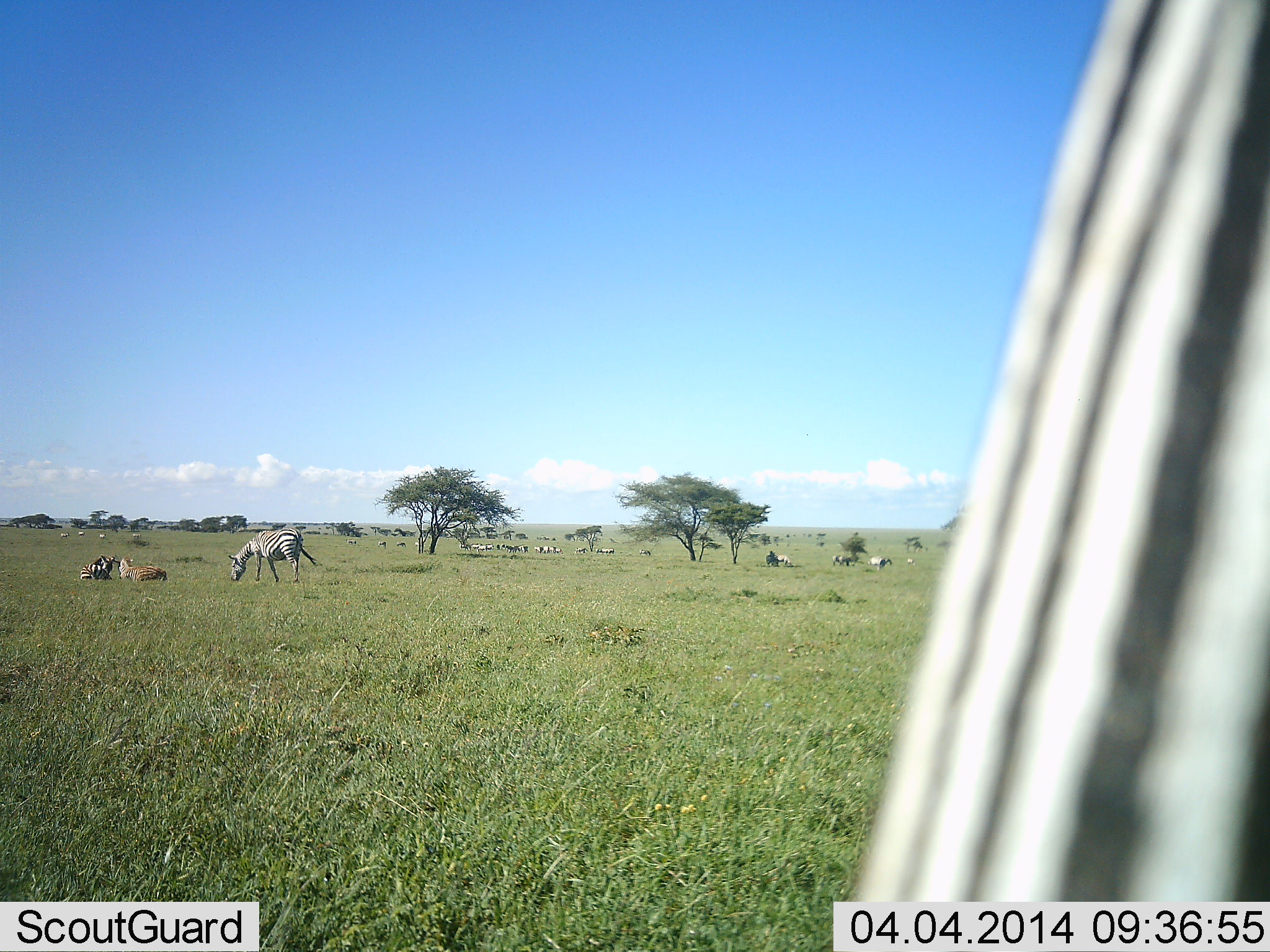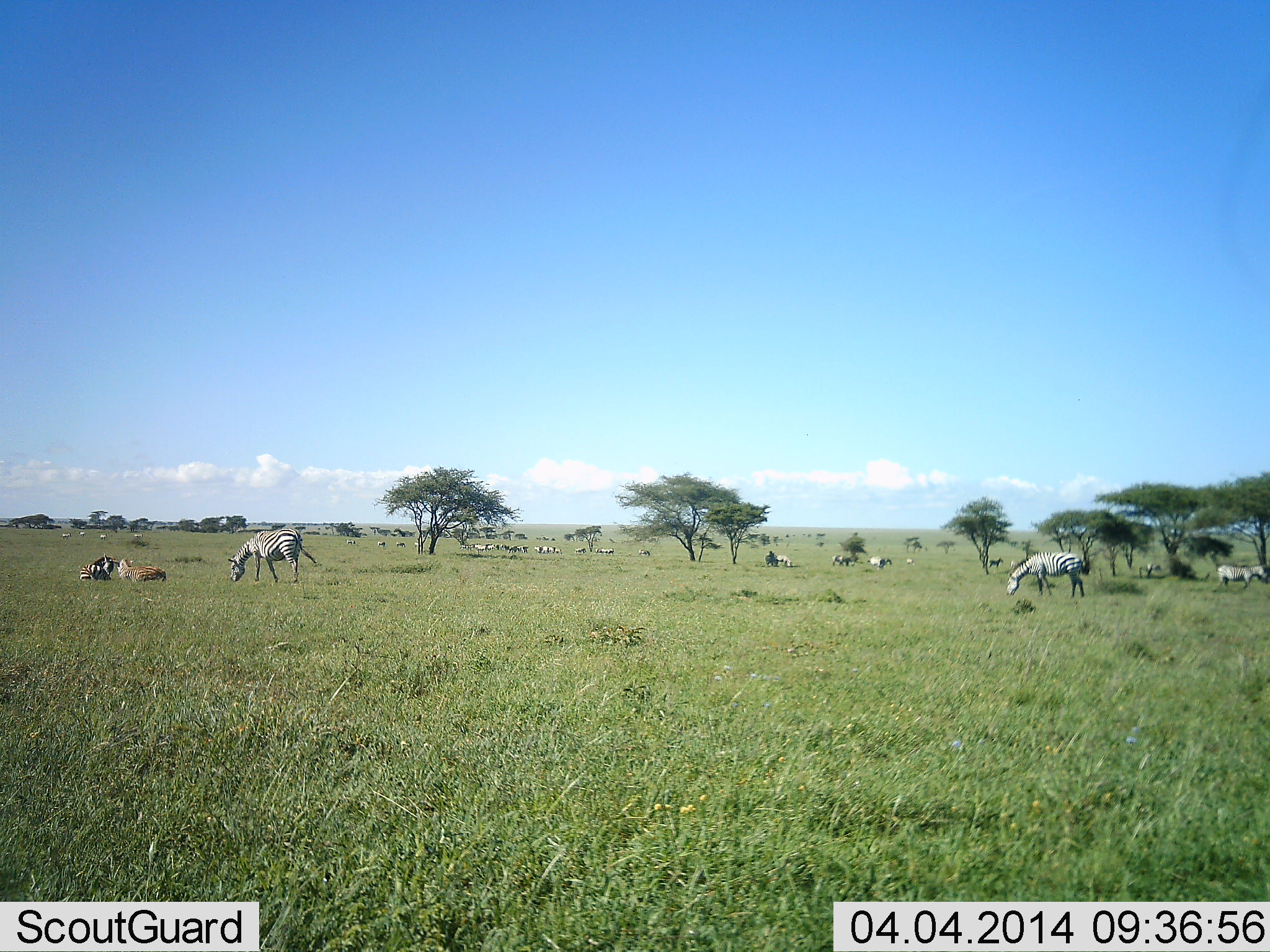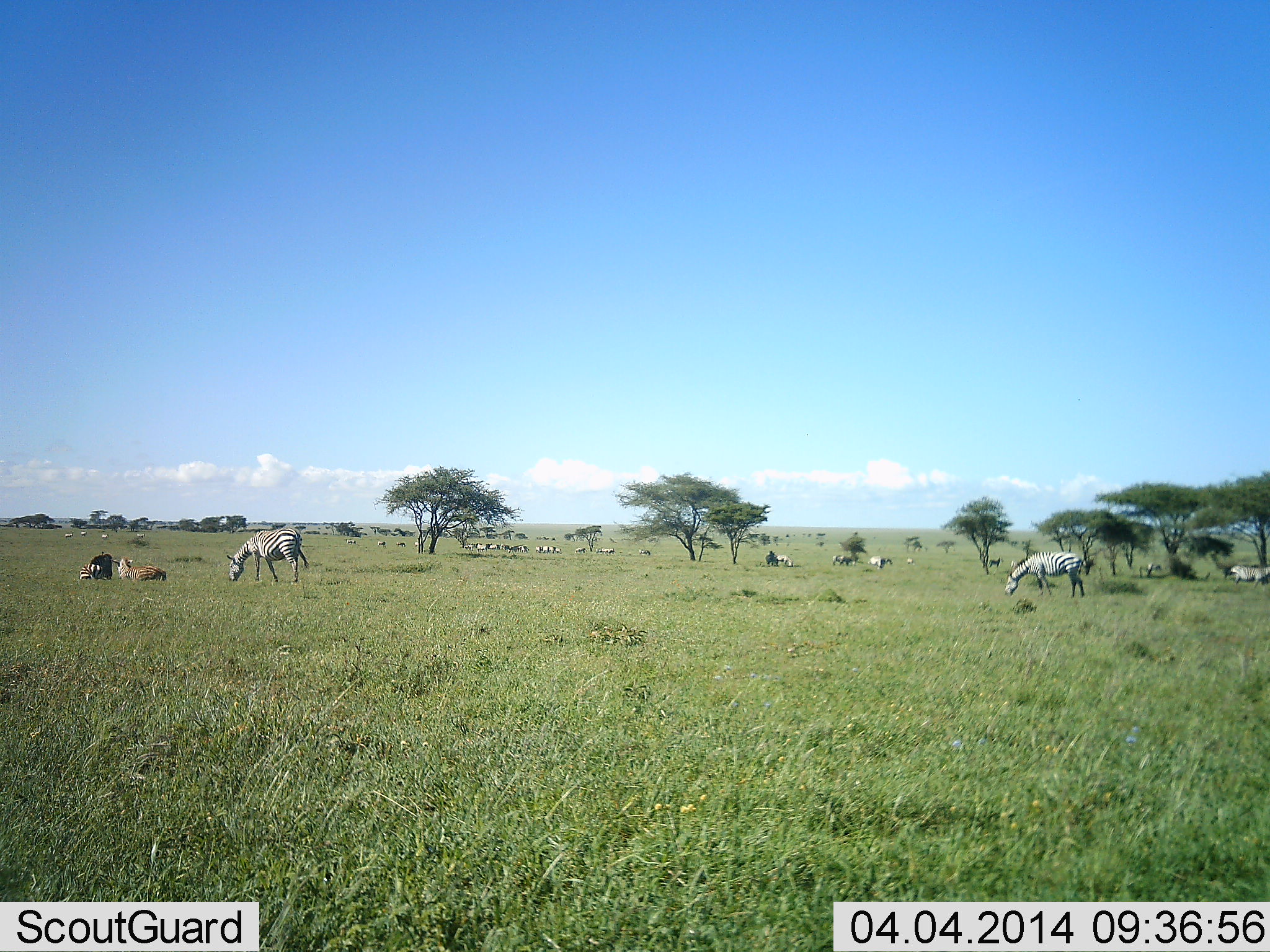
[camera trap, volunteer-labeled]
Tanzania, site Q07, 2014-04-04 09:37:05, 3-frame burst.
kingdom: Animalia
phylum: Chordata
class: Mammalia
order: Perissodactyla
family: Equidae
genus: Equus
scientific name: Equus quagga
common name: plains zebra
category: zebra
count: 11-50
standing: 64%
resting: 27%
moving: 45%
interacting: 9%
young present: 0%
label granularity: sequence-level